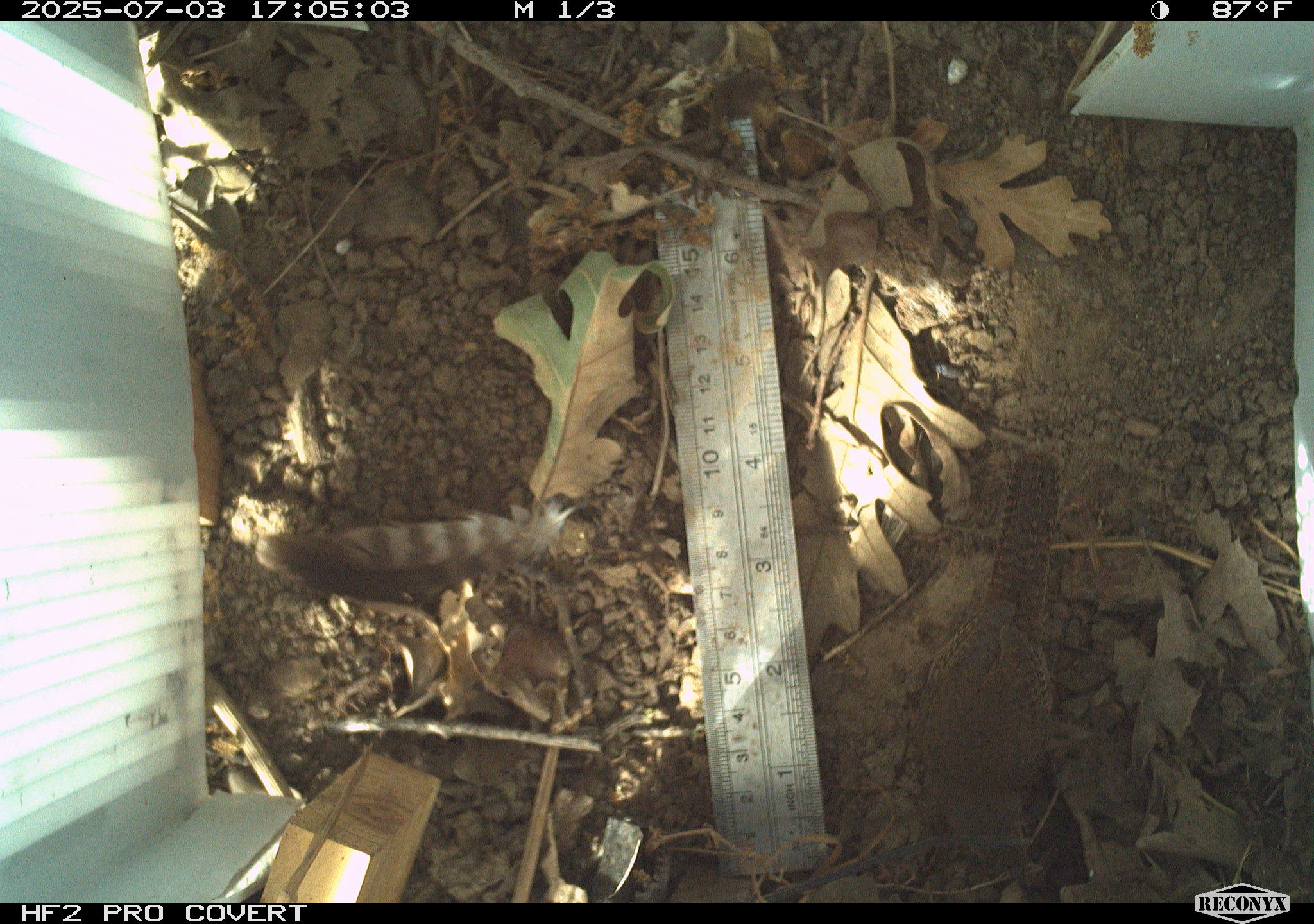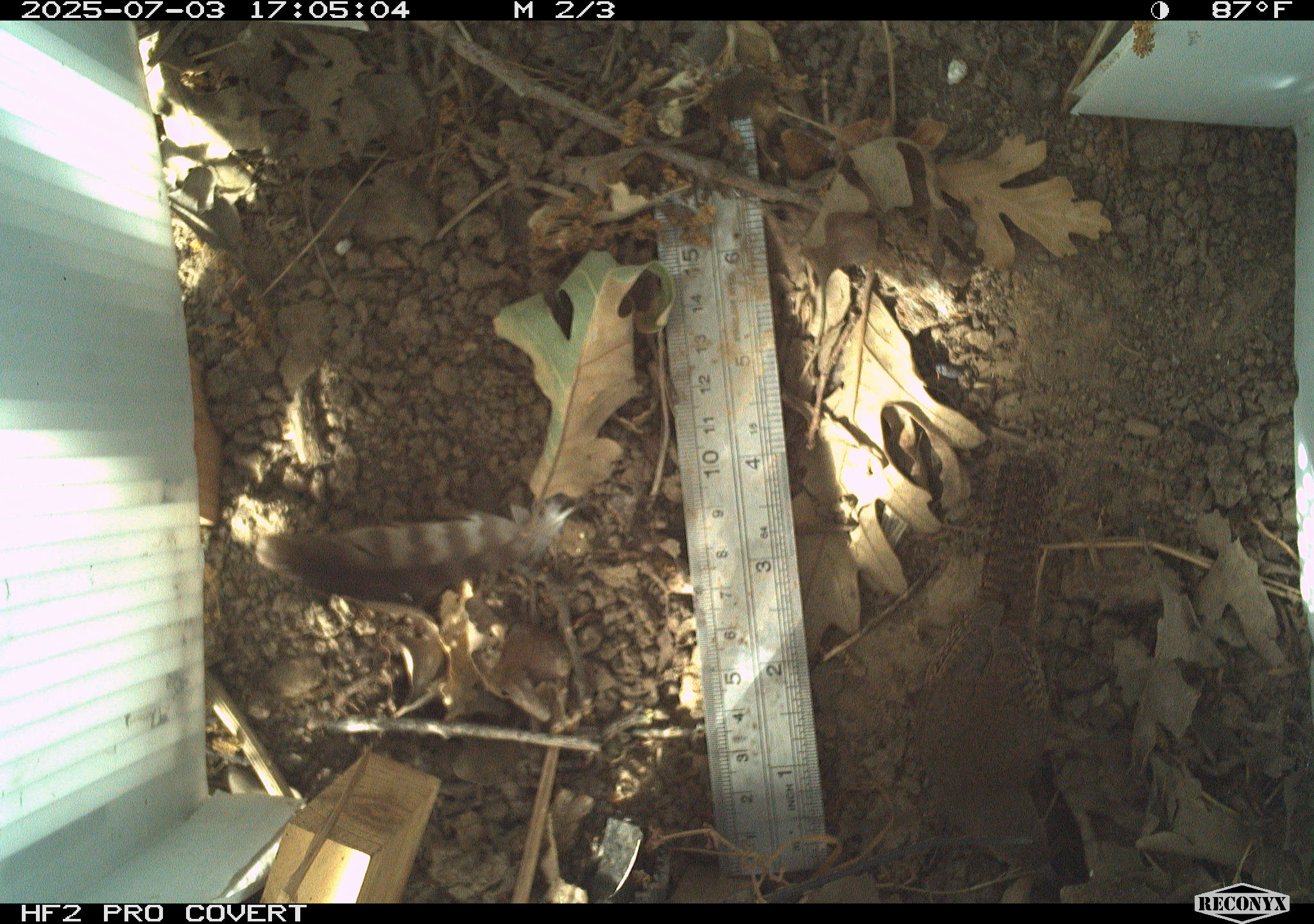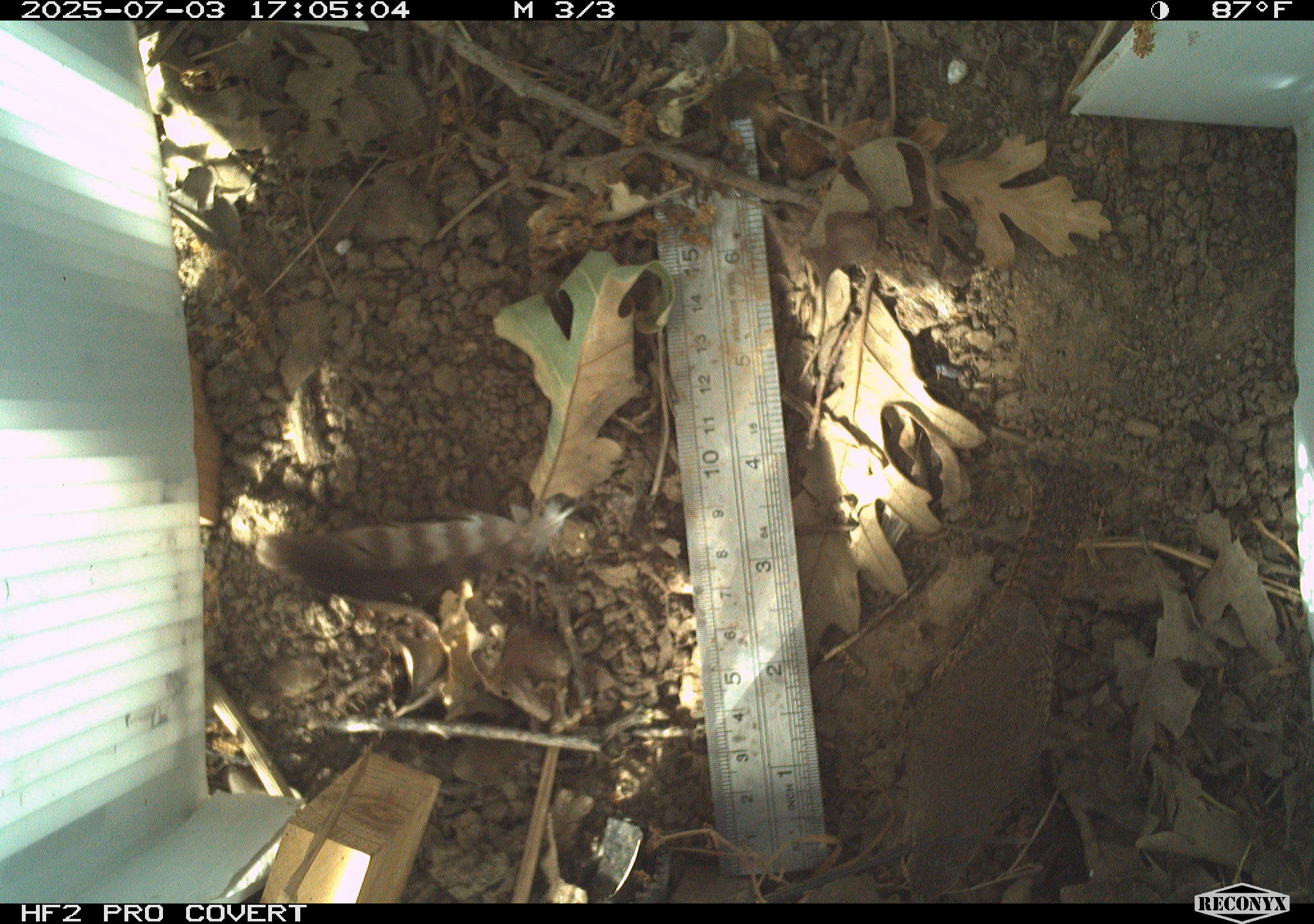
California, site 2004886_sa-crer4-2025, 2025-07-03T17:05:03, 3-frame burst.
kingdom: Animalia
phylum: Chordata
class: Aves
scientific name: Aves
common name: bird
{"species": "bird (Aves)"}